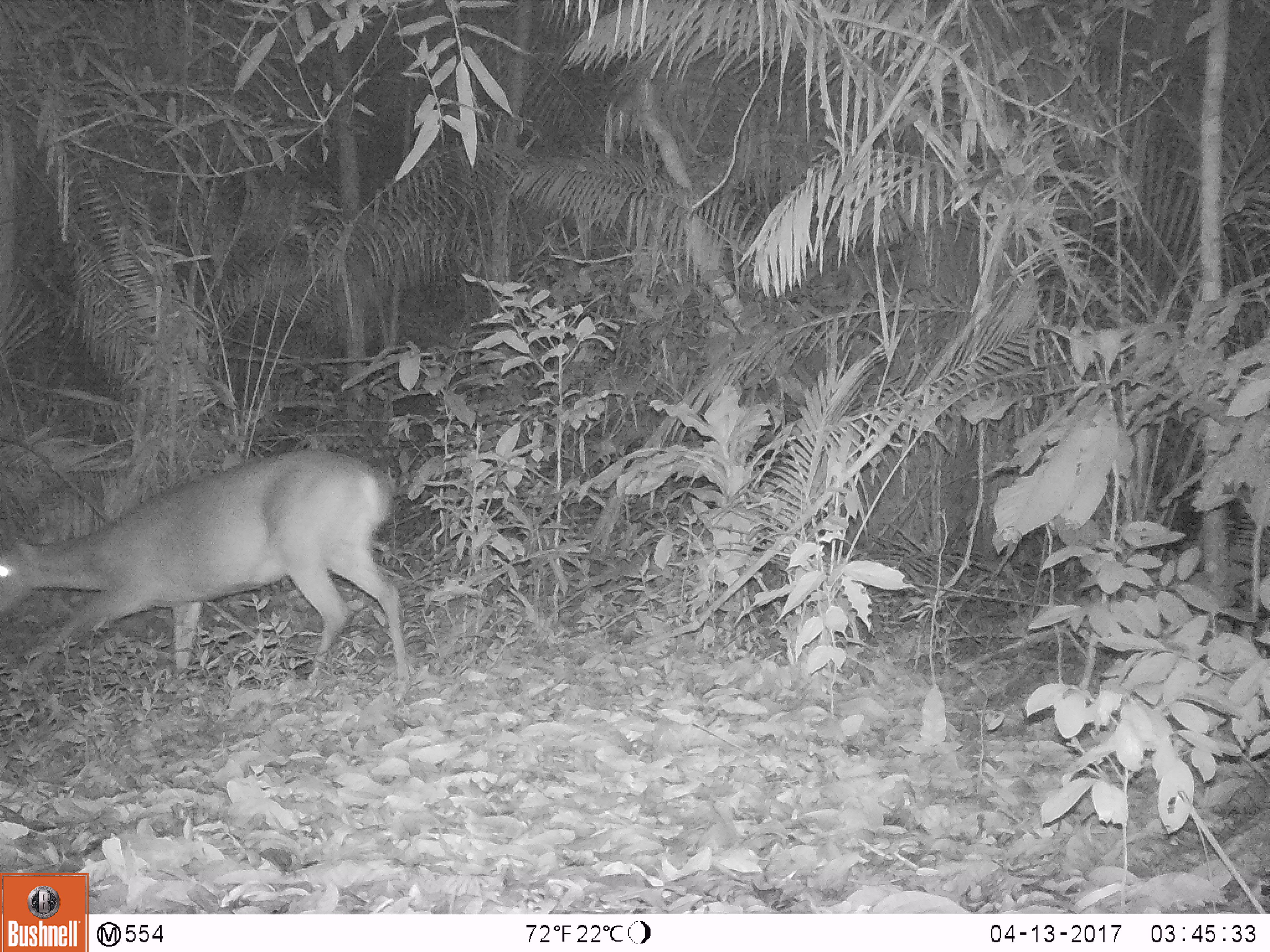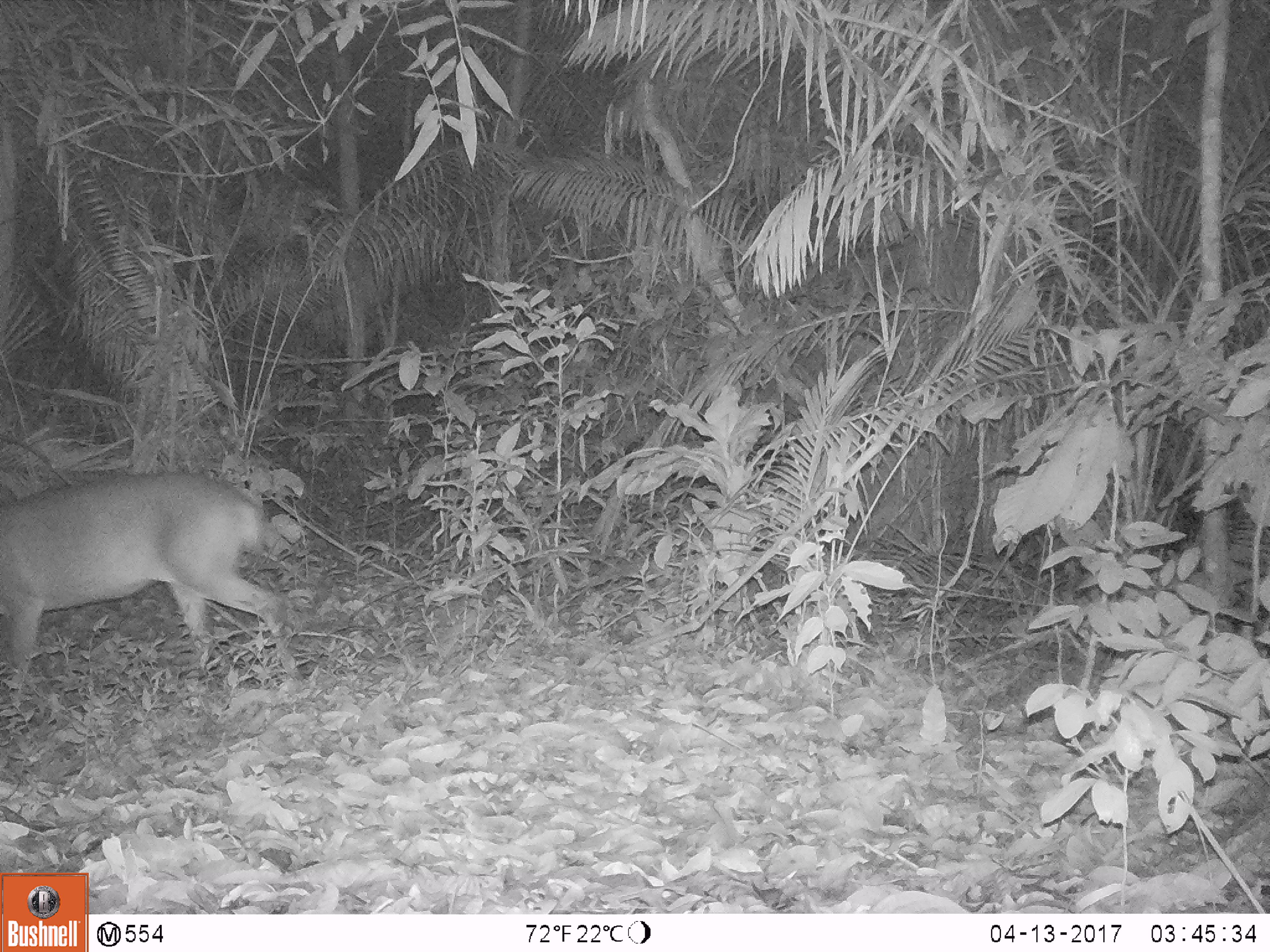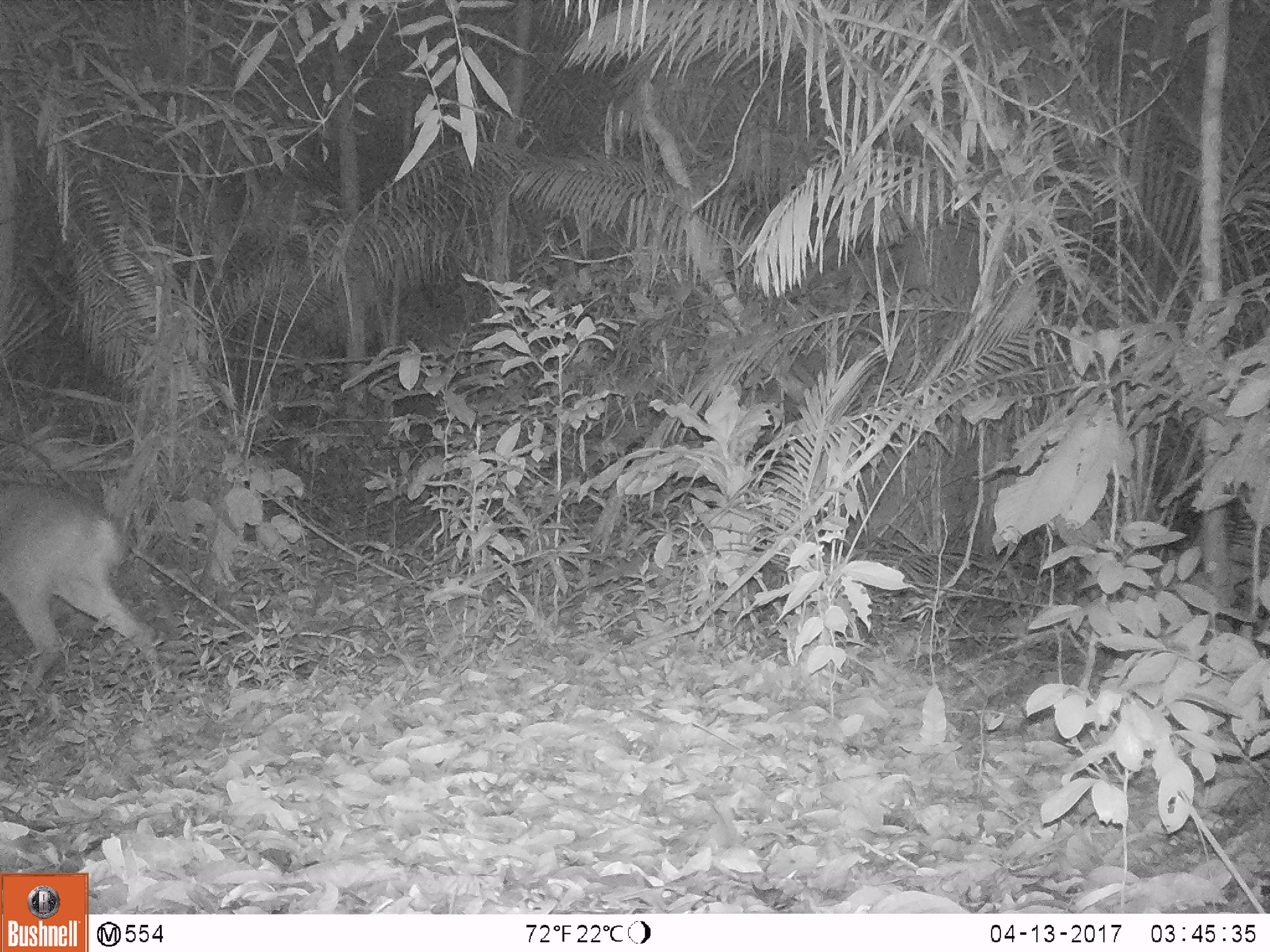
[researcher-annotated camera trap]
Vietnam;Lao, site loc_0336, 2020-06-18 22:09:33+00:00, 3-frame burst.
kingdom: Animalia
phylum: Chordata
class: Mammalia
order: Artiodactyla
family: Cervidae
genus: Muntiacus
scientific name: Muntiacus vuquangensis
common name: large-antlered muntjac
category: large antlered muntjac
Large antlered muntjac (large-antlered muntjac) (Muntiacus vuquangensis). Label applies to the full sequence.